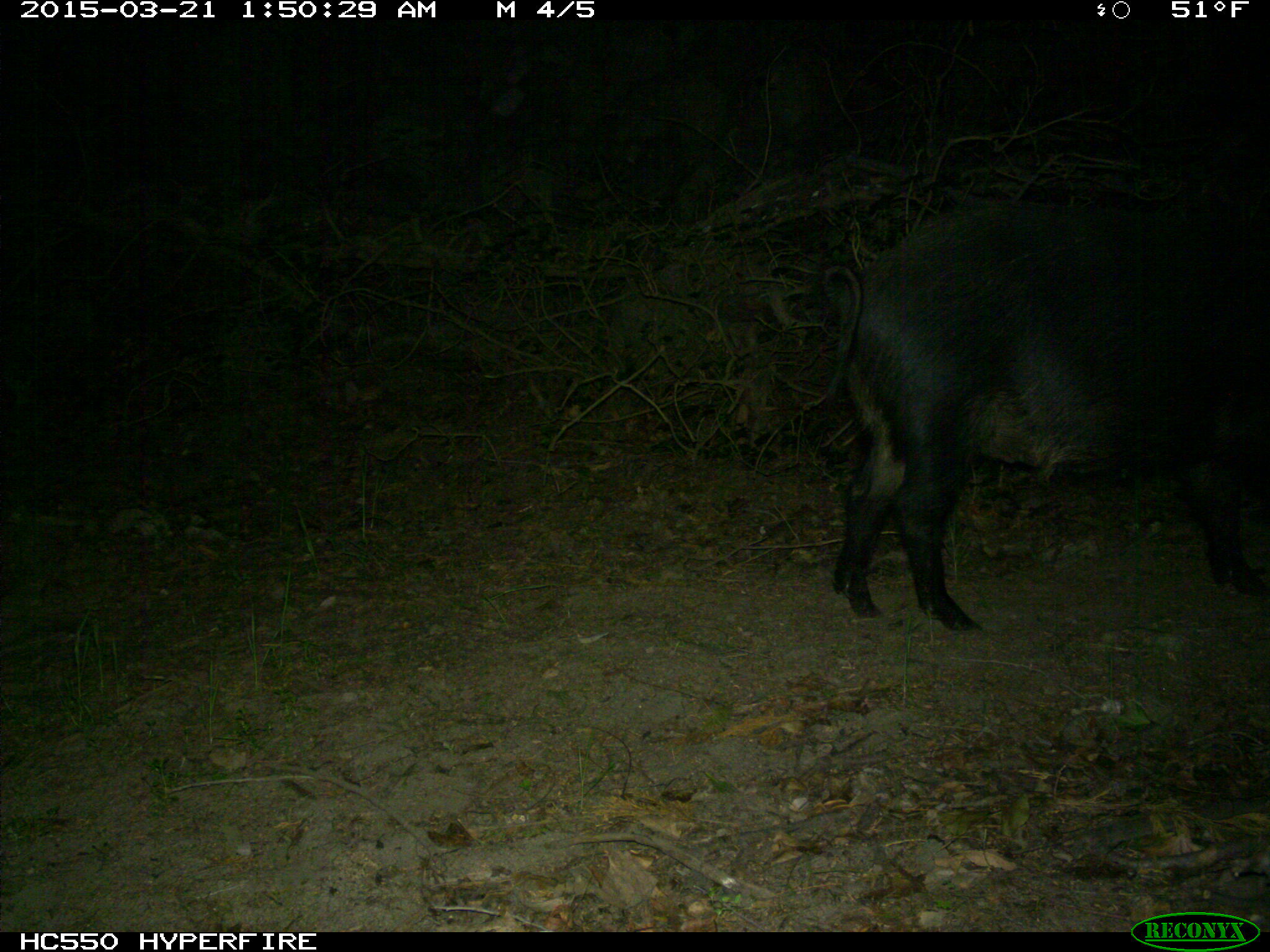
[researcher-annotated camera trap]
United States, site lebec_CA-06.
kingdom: Animalia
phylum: Chordata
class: Mammalia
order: Artiodactyla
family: Suidae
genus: Sus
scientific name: Sus scrofa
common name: wild boar